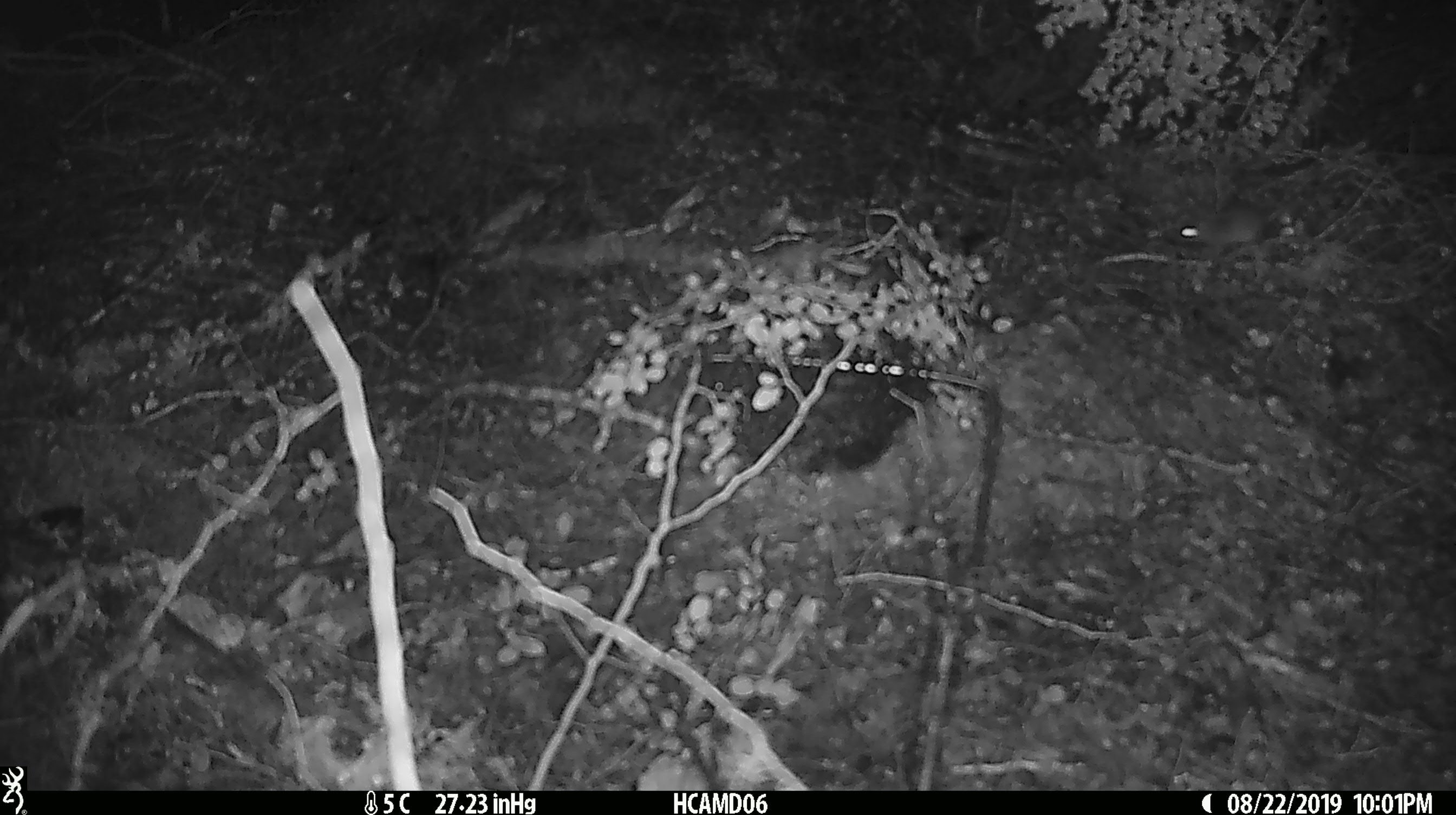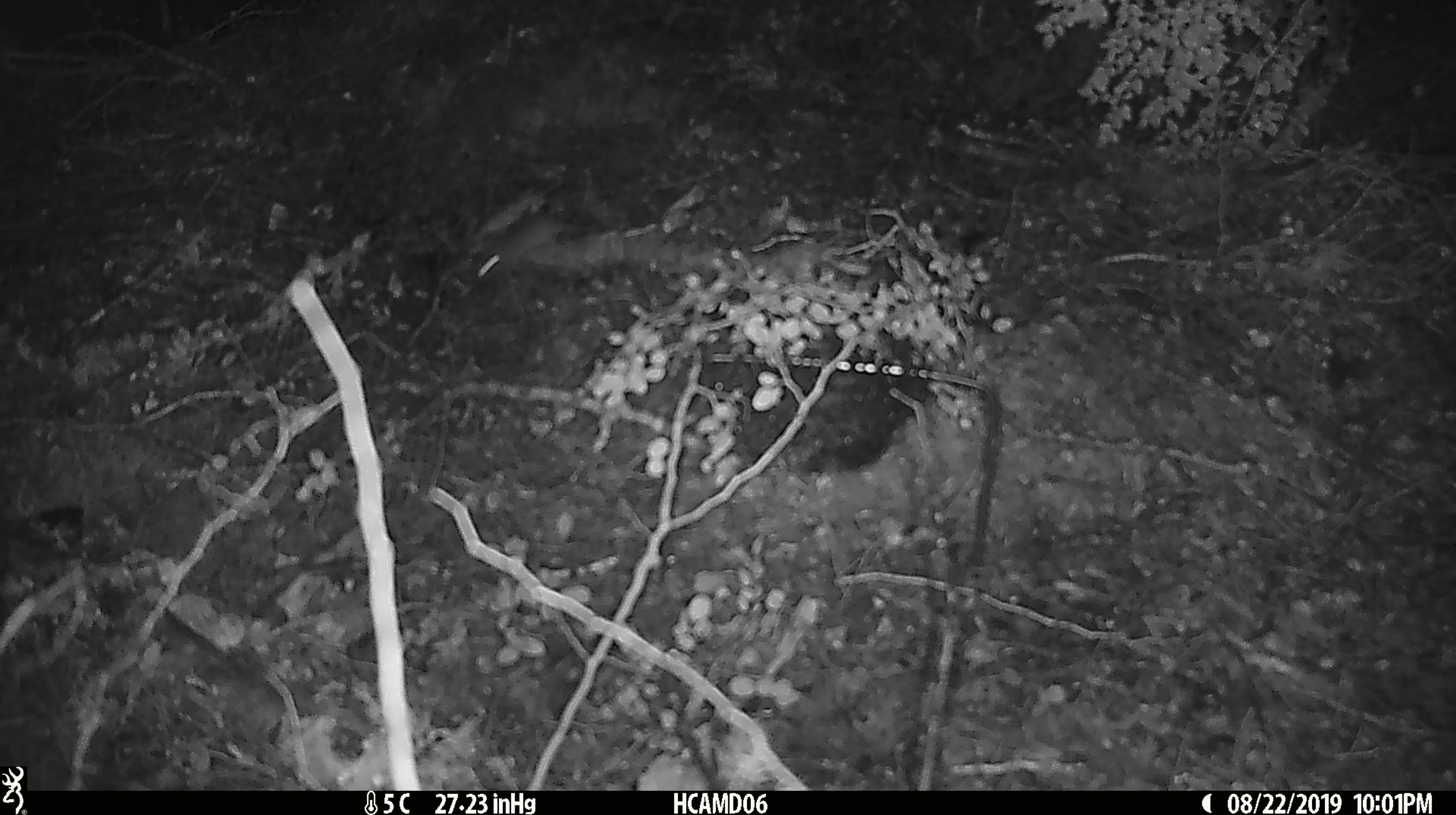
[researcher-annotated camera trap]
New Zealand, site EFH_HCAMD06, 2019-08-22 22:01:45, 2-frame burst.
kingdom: Animalia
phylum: Chordata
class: Mammalia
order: Rodentia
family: Muridae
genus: Mus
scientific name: Mus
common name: mouse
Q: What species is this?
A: Mouse (Mus).